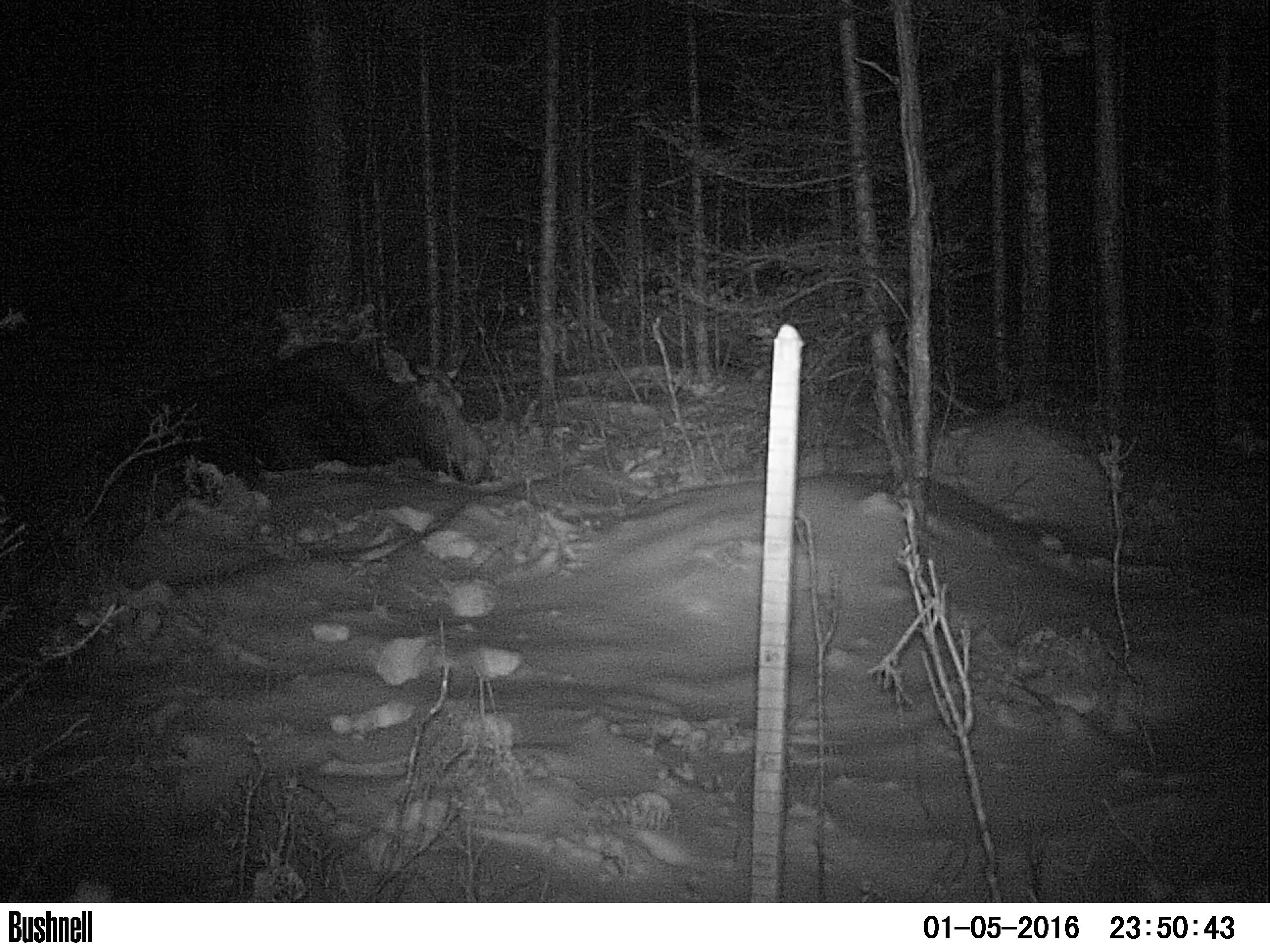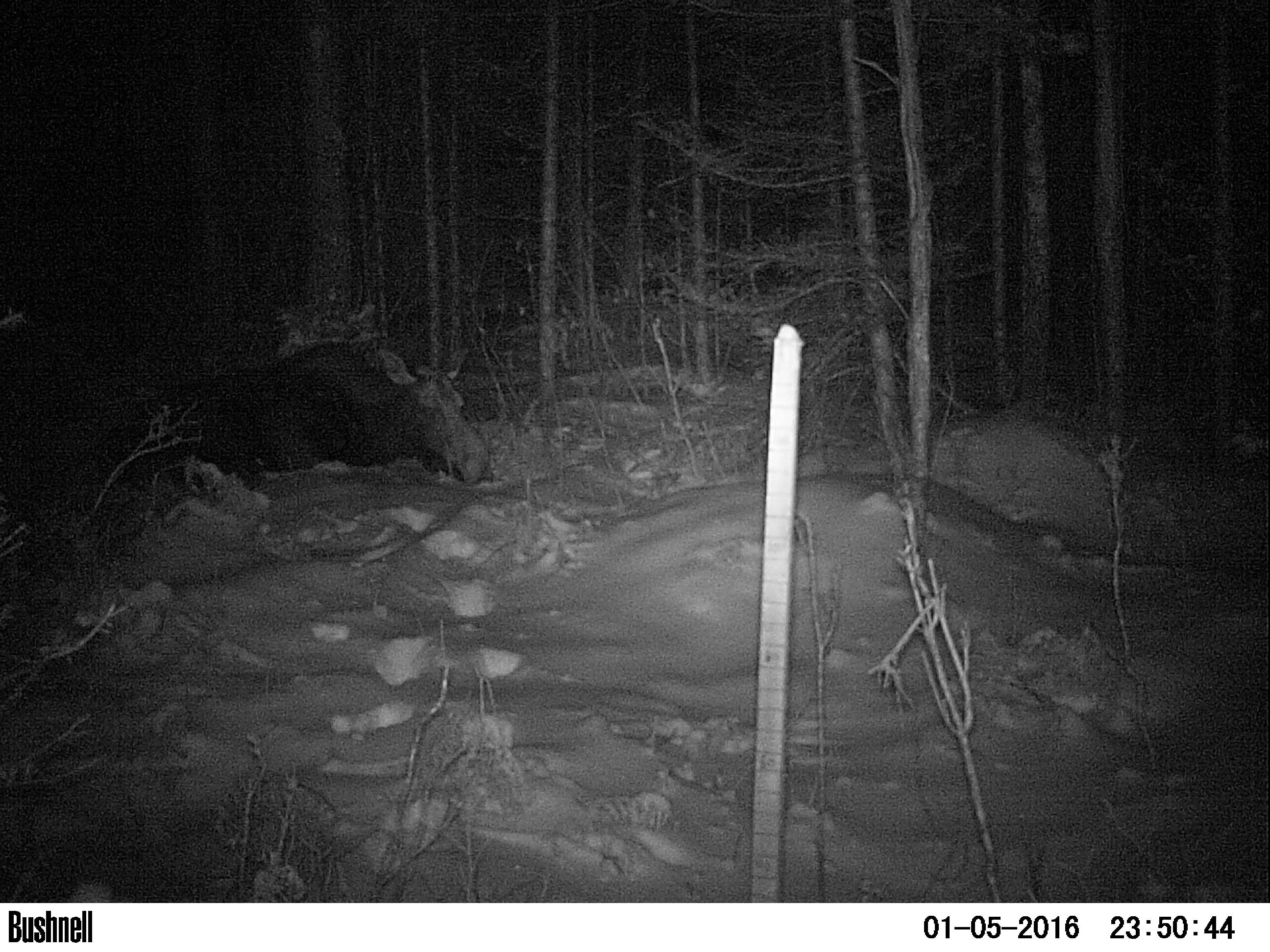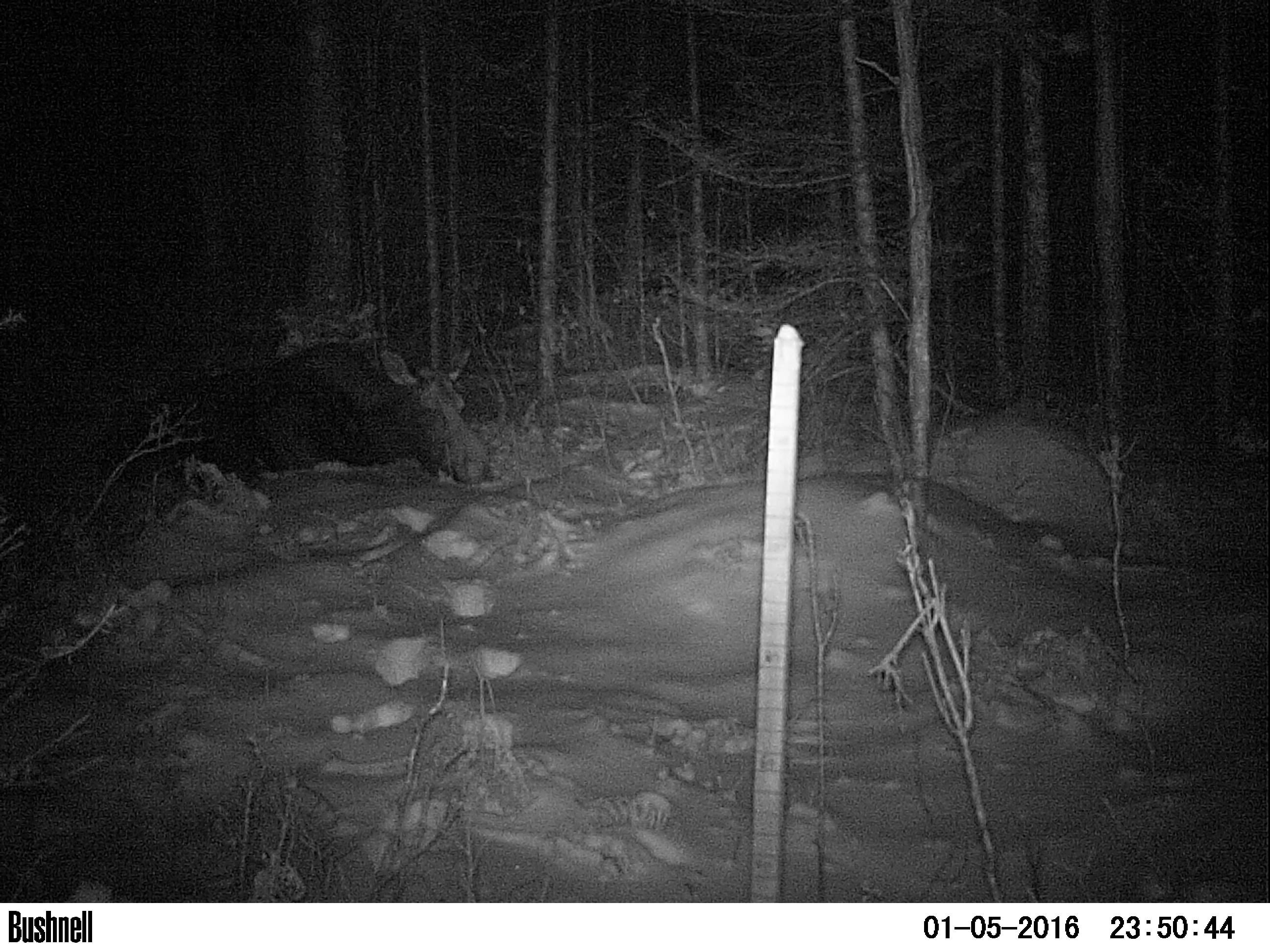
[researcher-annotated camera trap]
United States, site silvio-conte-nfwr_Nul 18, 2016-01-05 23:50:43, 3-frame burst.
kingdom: Animalia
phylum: Chordata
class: Mammalia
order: Artiodactyla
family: Cervidae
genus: Alces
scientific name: Alces alces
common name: moose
Moose (Alces alces).